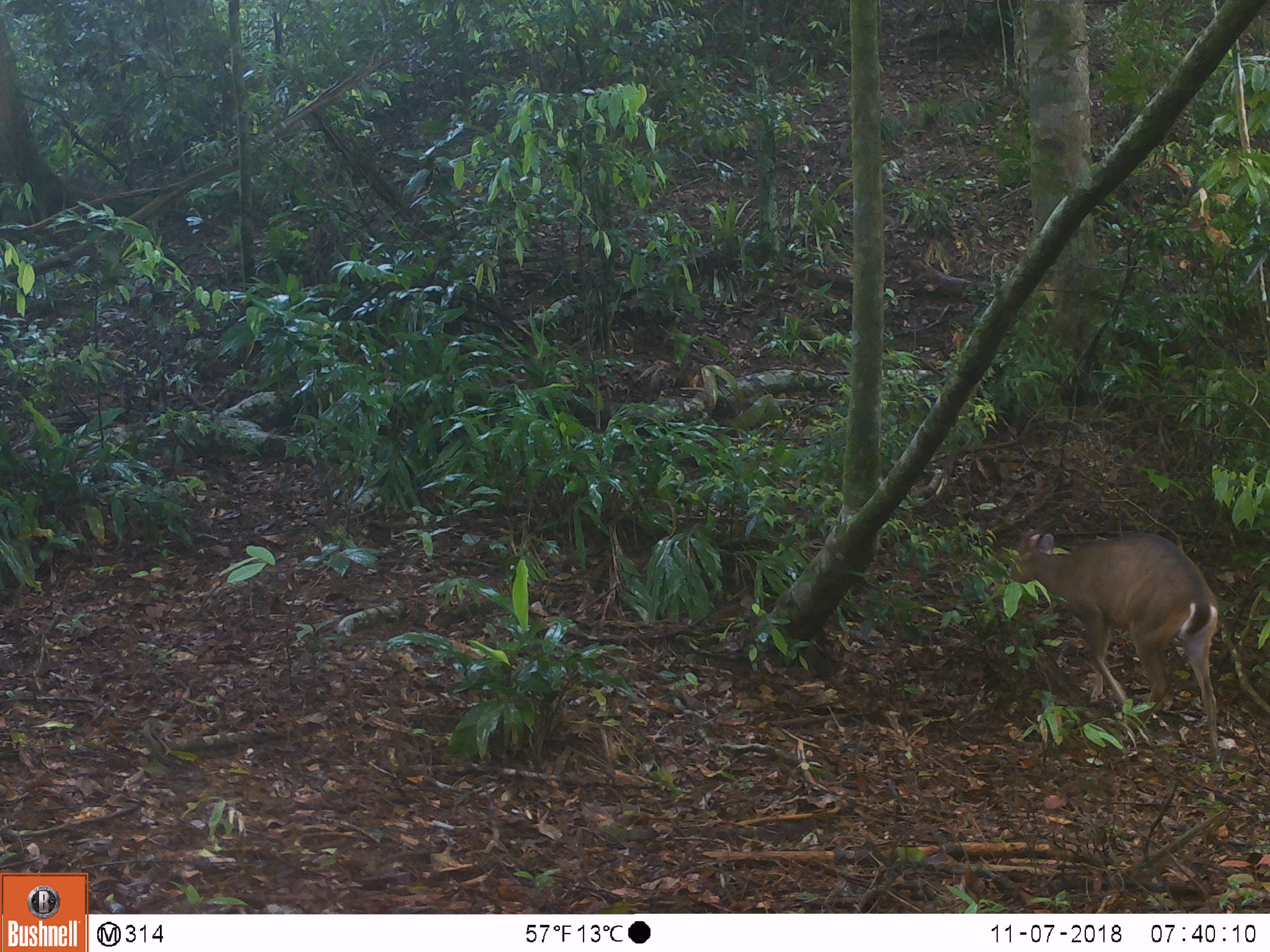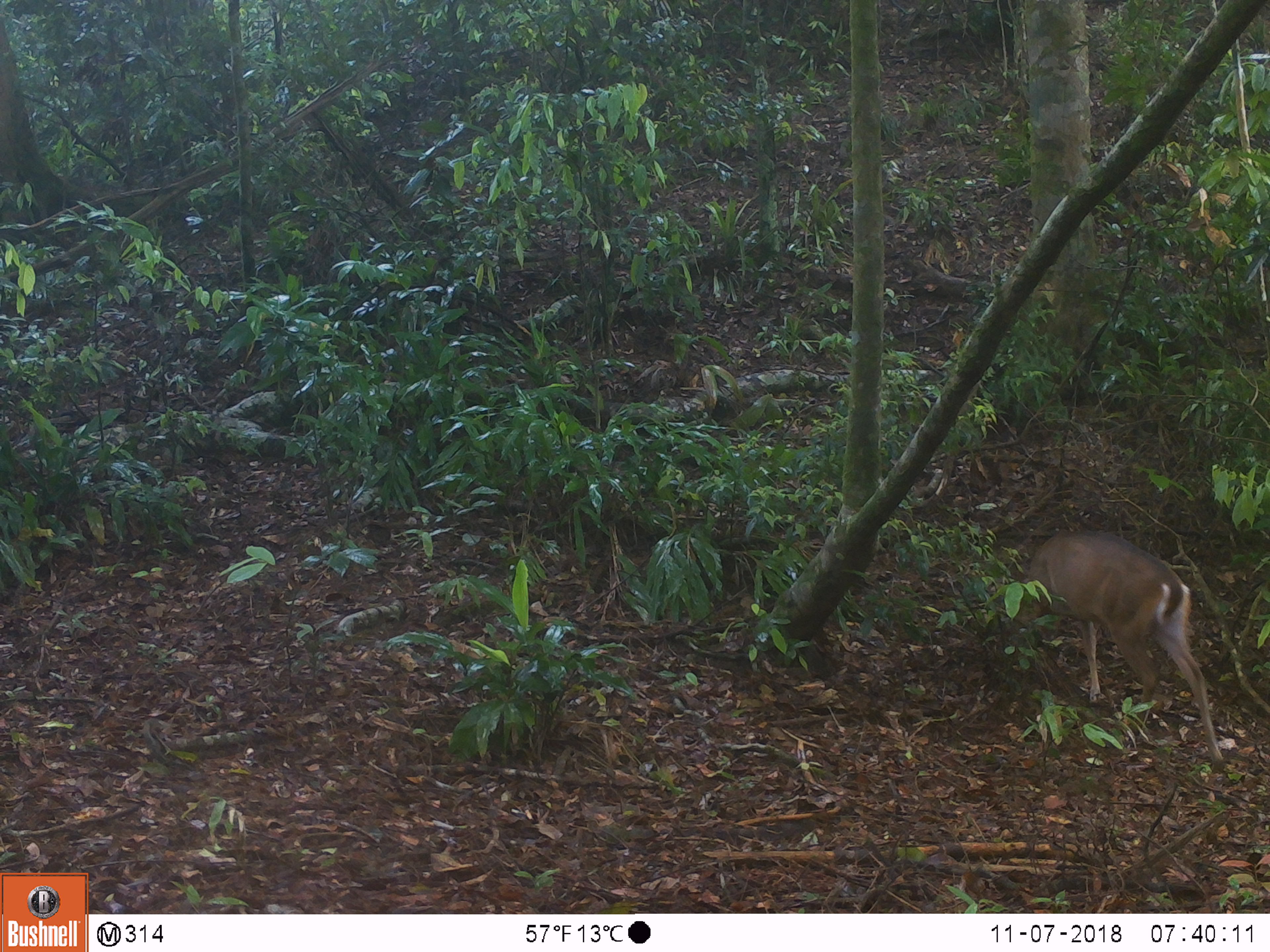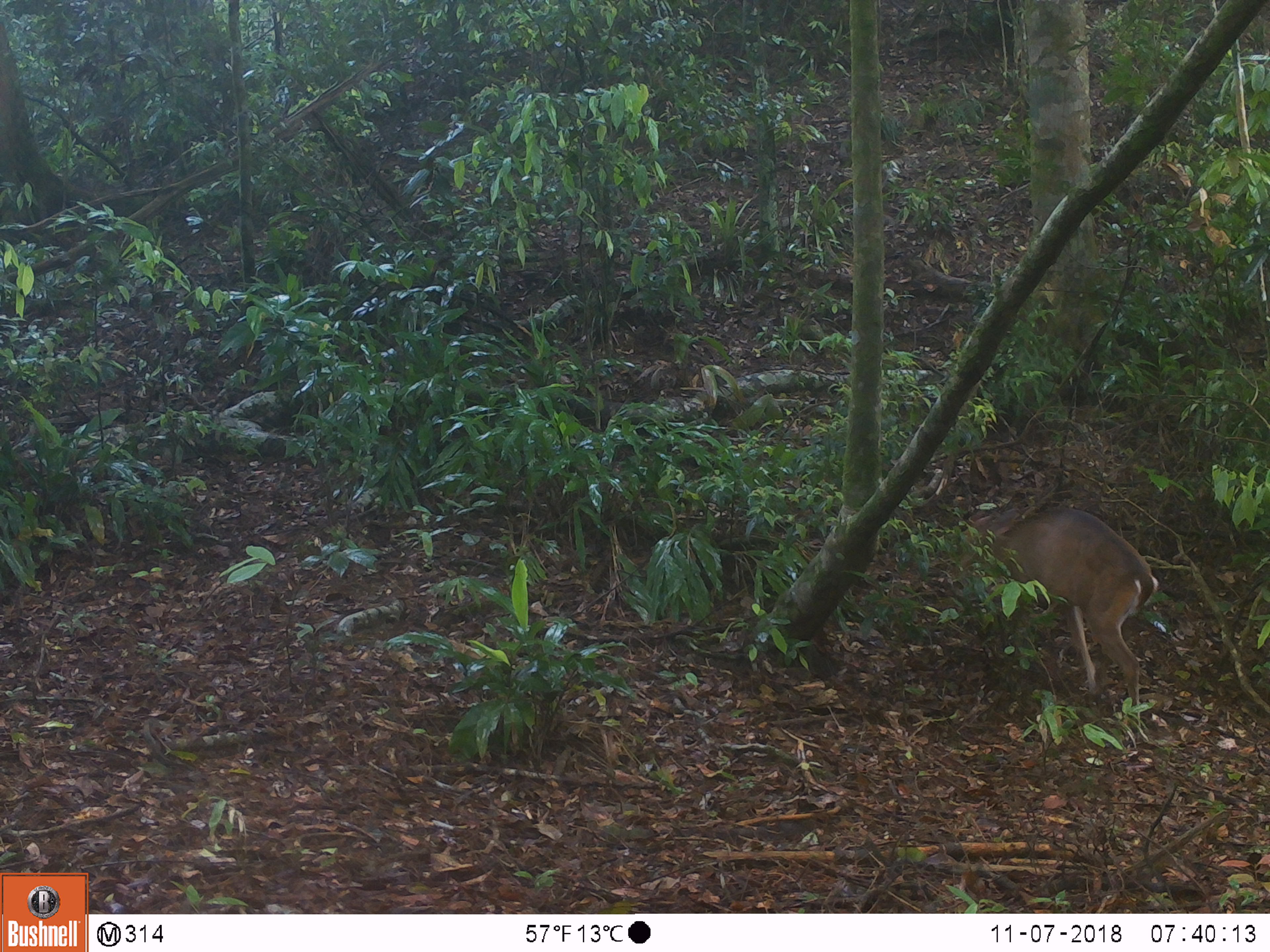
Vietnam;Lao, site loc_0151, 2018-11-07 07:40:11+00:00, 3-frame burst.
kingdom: Animalia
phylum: Chordata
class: Mammalia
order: Artiodactyla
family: Cervidae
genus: Muntiacus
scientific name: Muntiacus vuquangensis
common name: large-antlered muntjac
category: large antlered muntjac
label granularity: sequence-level